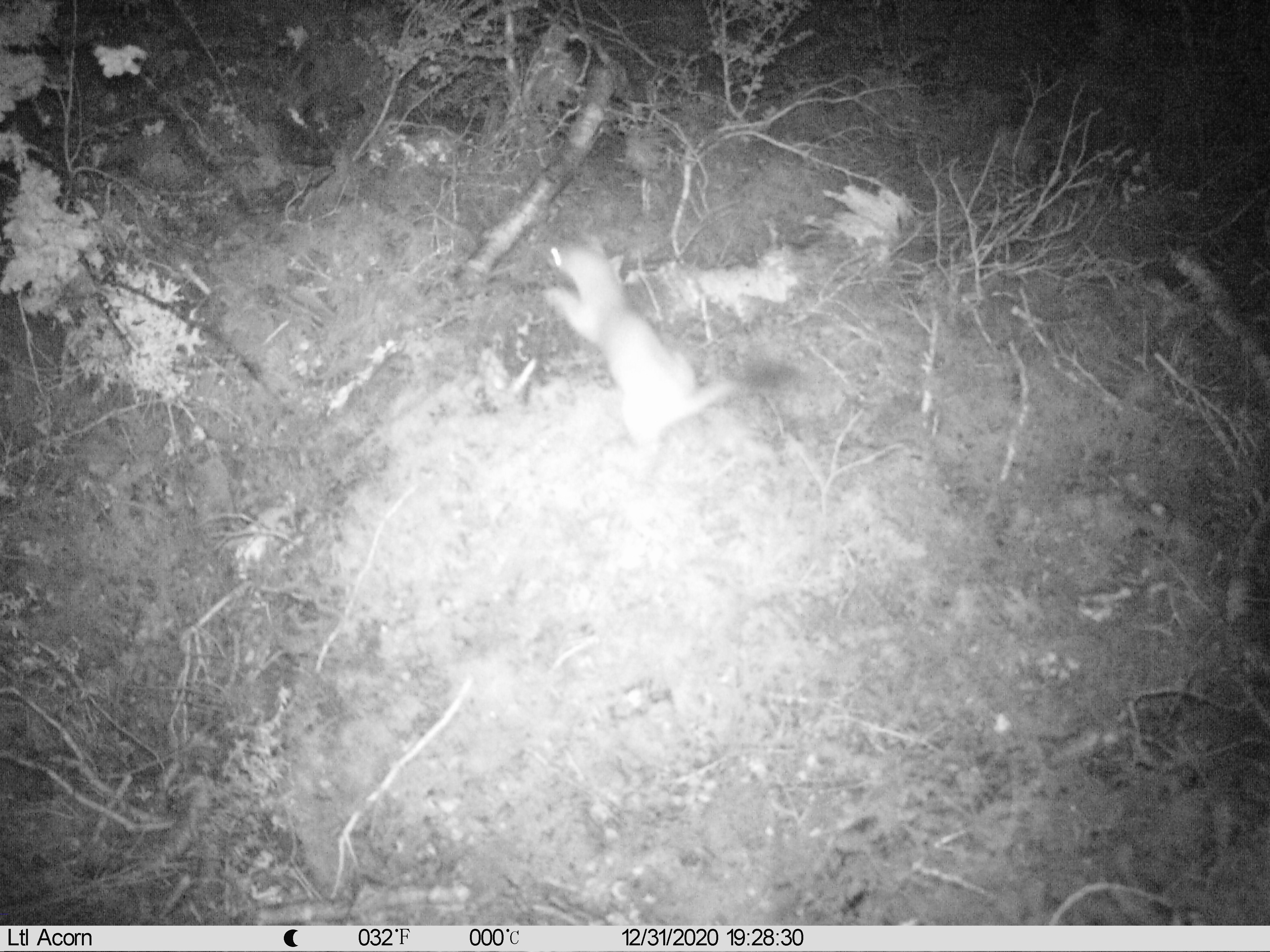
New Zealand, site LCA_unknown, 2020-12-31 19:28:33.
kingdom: Animalia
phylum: Chordata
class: Mammalia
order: Carnivora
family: Mustelidae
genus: Mustela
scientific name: Mustela erminea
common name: stoat